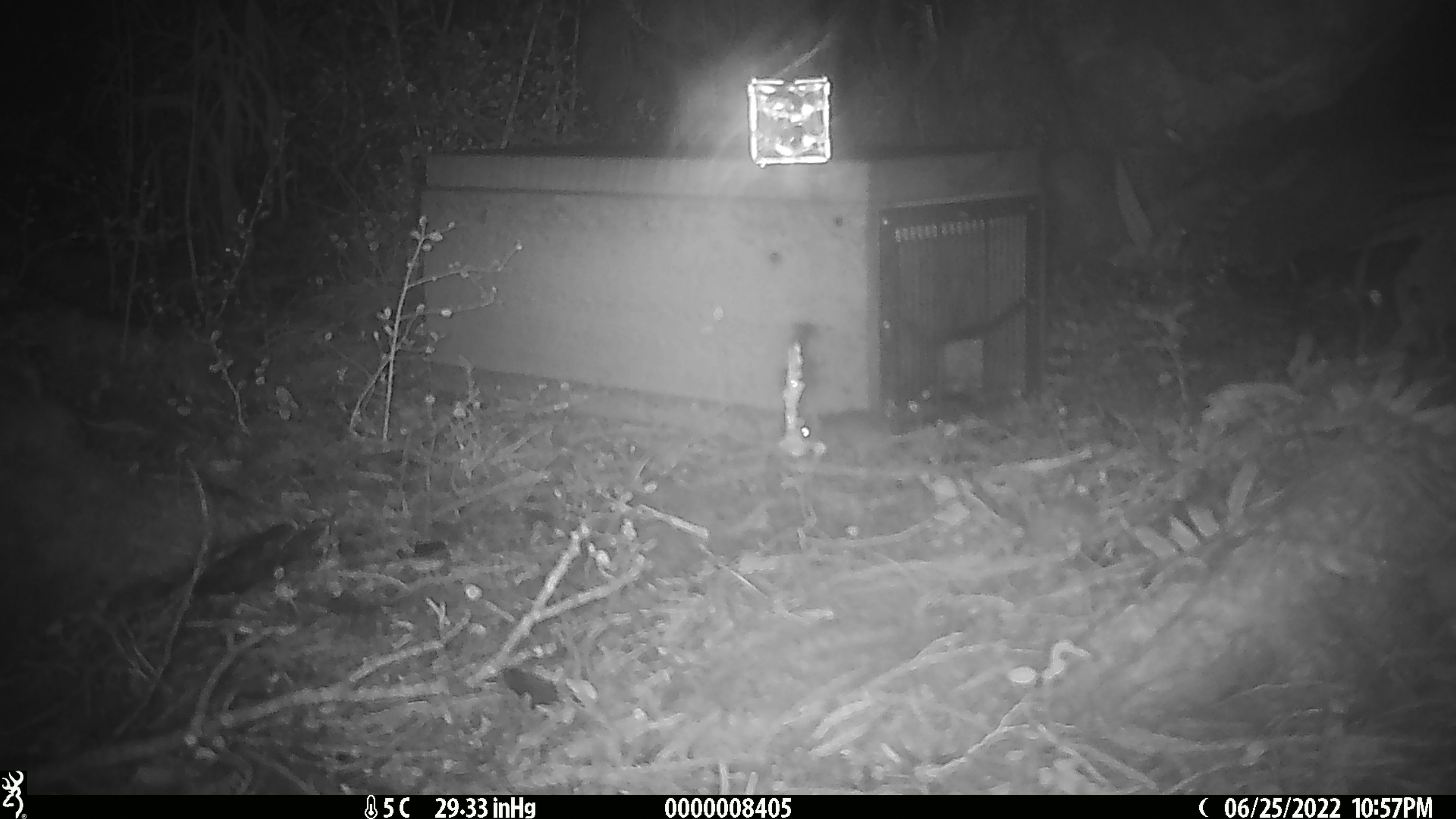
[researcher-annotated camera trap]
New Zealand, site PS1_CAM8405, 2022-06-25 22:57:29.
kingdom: Animalia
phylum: Chordata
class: Mammalia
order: Rodentia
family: Muridae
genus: Mus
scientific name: Mus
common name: mouse